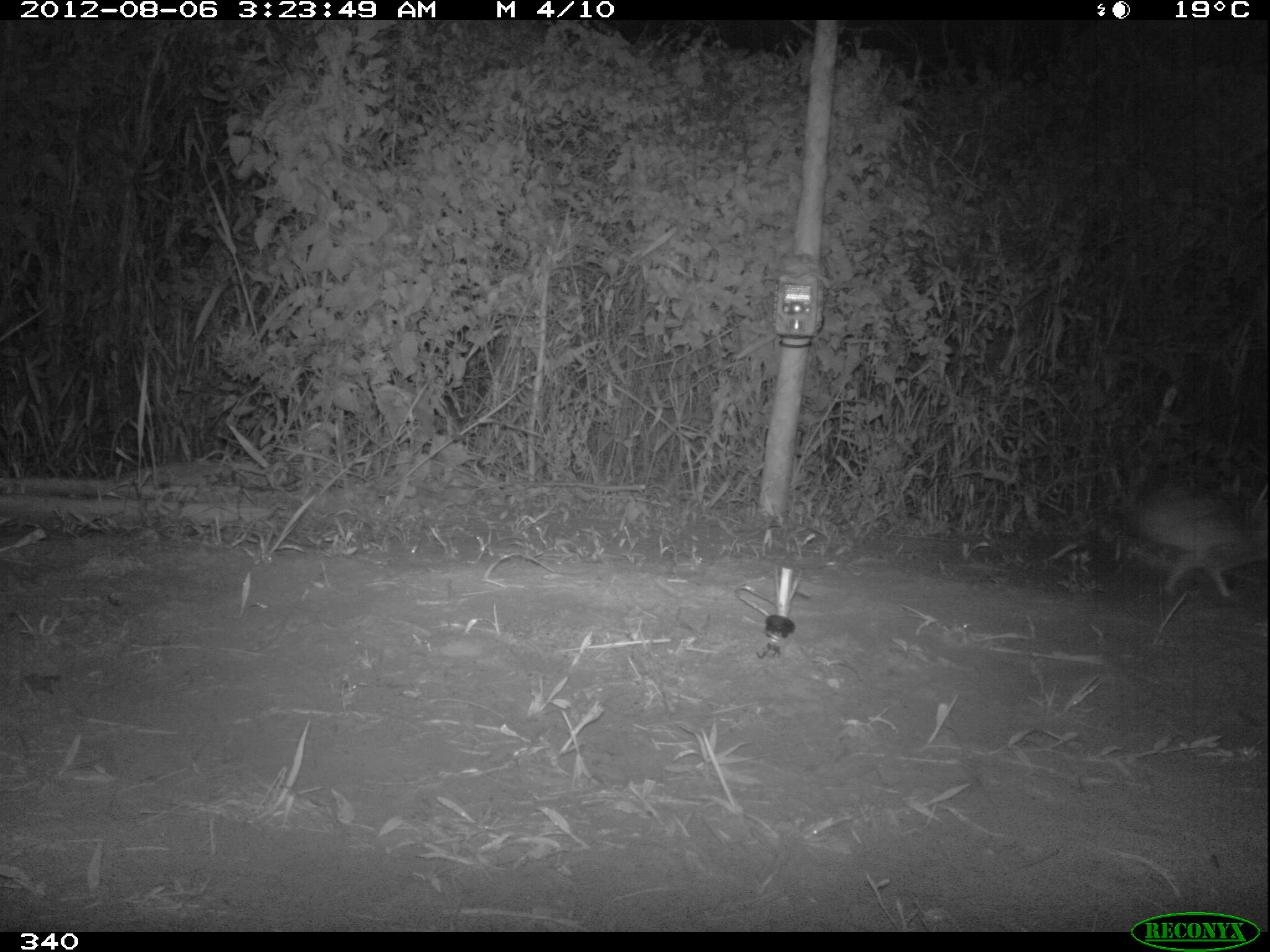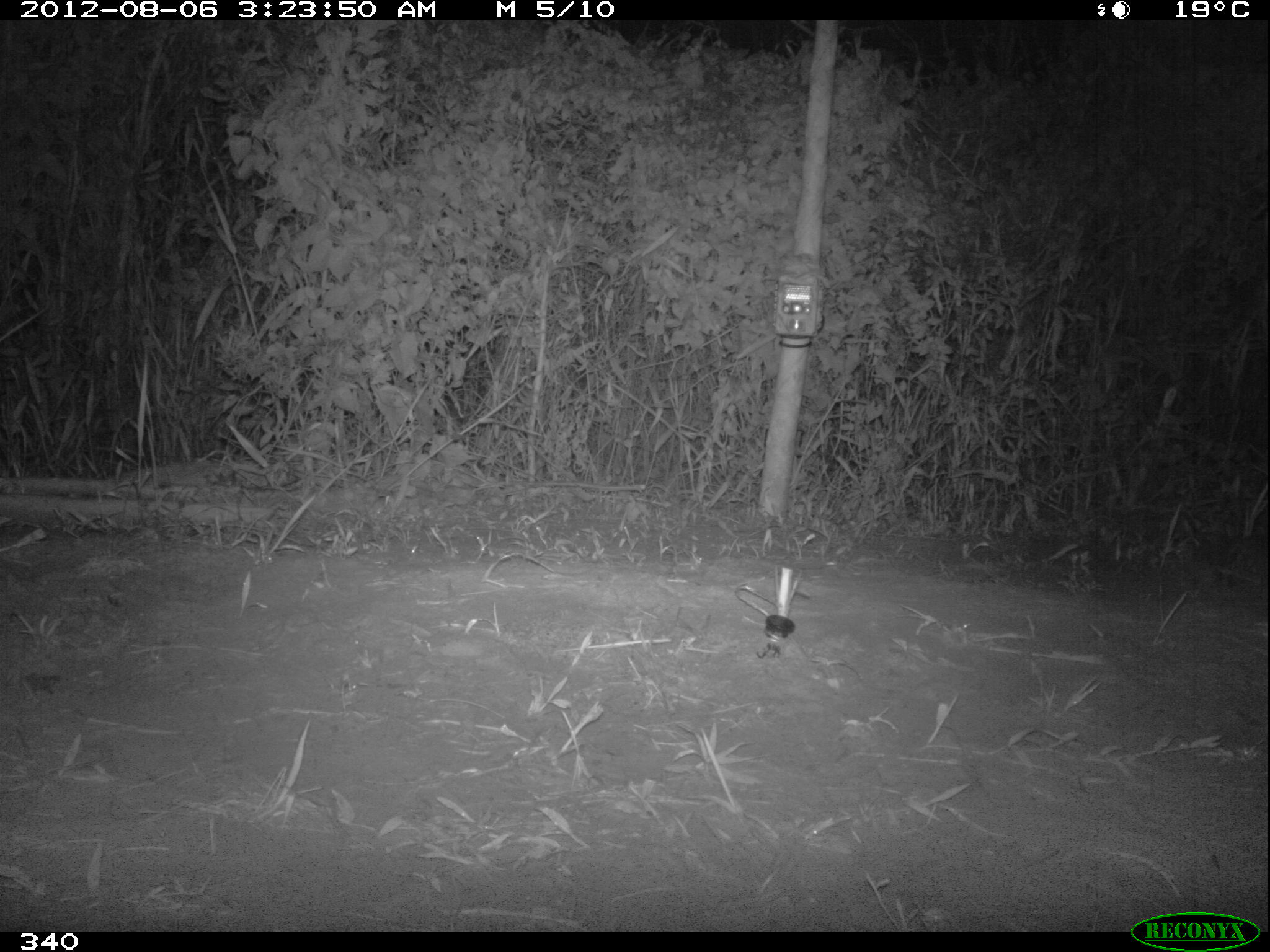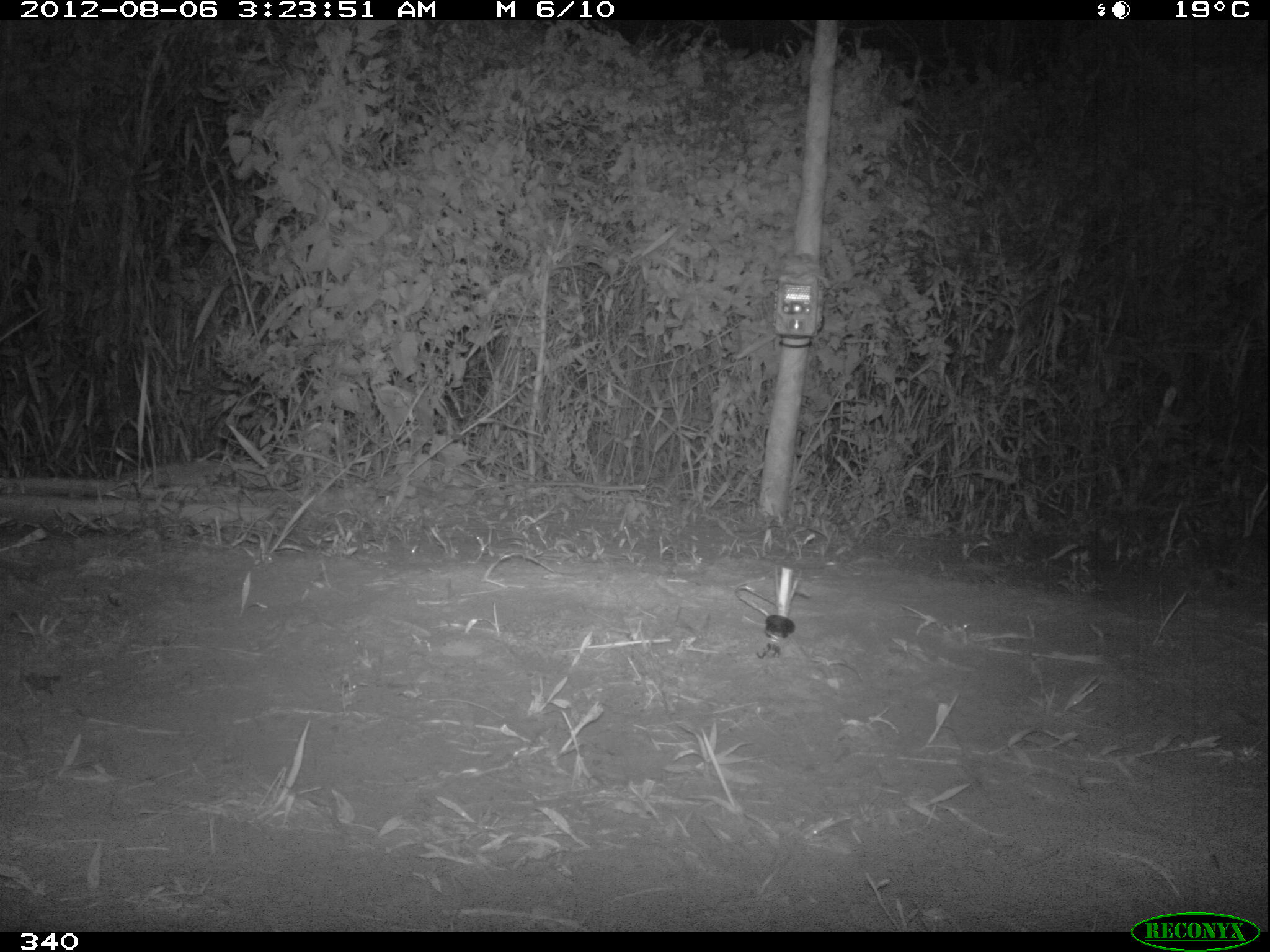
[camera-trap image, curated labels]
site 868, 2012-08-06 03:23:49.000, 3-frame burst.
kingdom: Animalia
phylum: Chordata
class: Mammalia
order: Lagomorpha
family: Leporidae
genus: Sylvilagus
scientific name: Sylvilagus brasiliensis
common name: tapeti